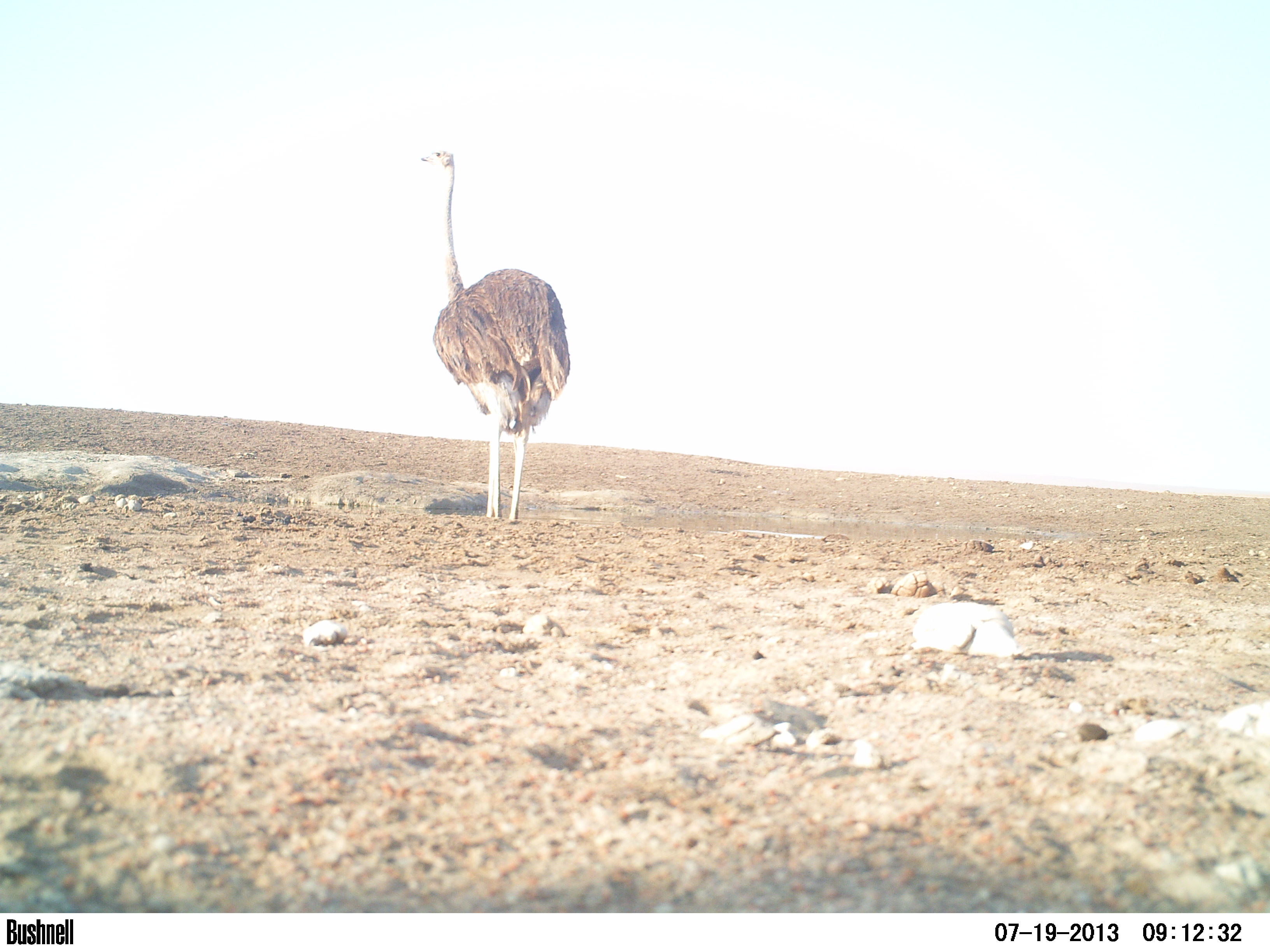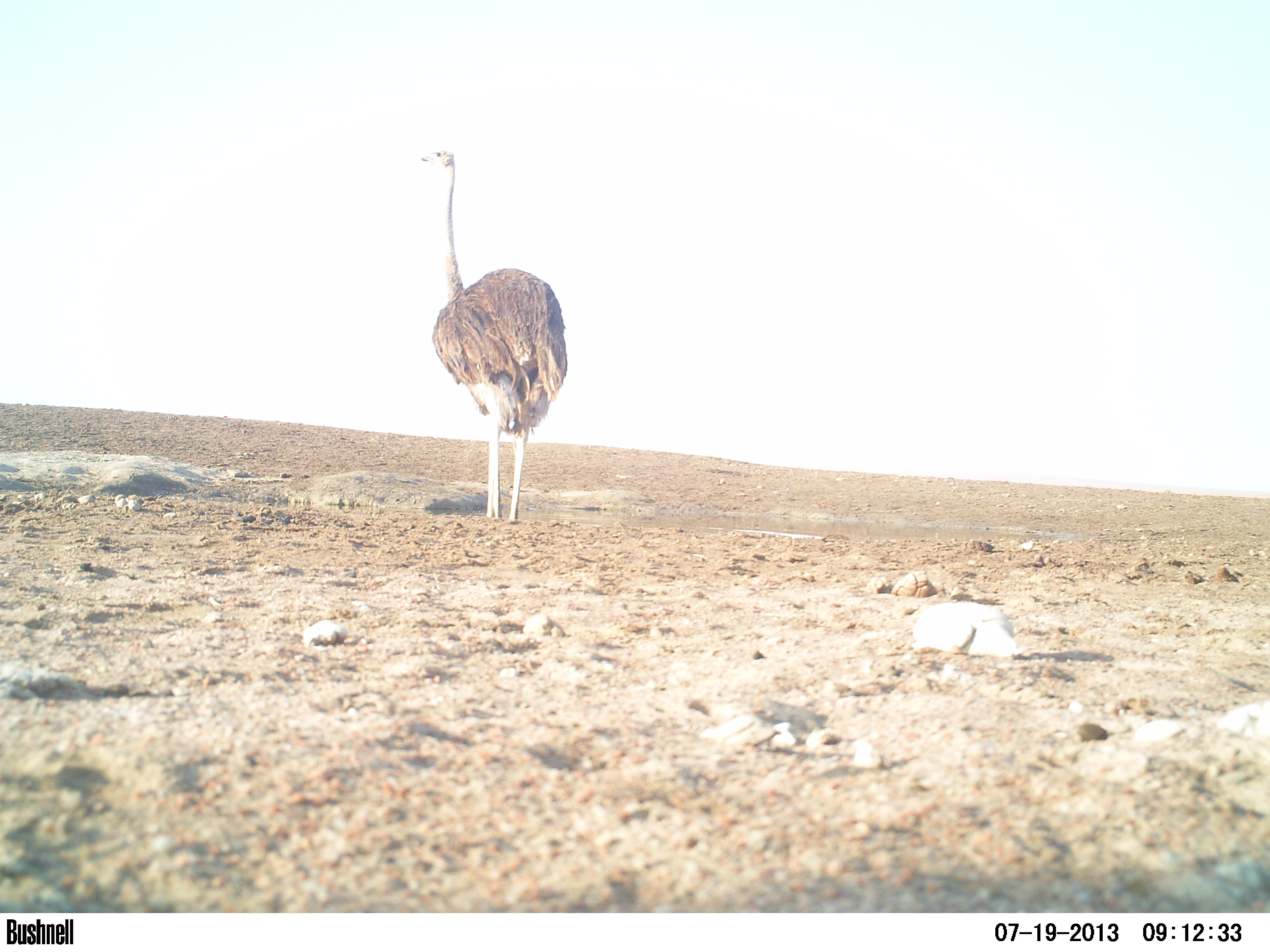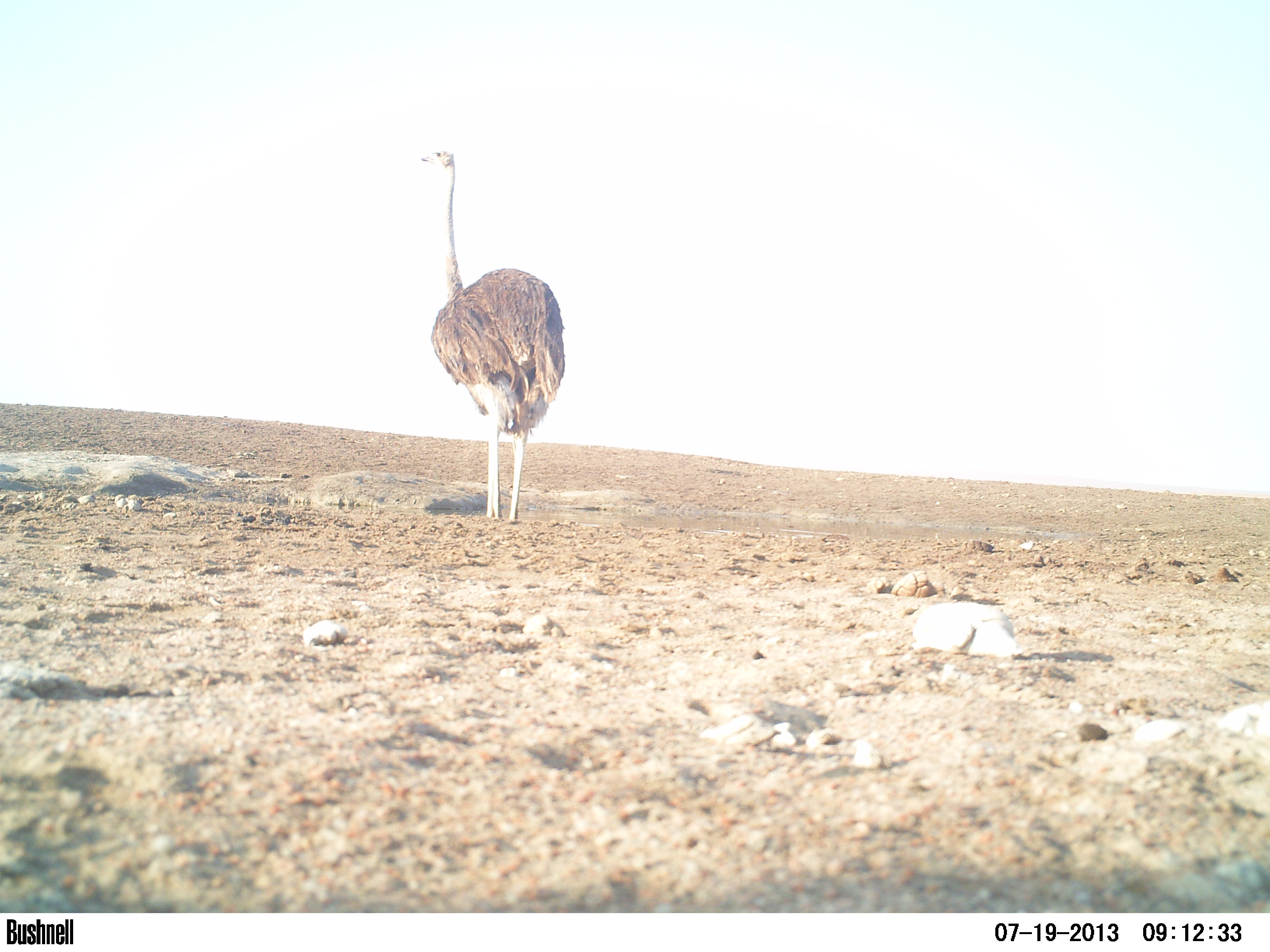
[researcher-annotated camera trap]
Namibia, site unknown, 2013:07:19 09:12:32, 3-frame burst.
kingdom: Animalia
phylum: Chordata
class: Aves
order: Struthioniformes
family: Struthionidae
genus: Struthio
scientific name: Struthio camelus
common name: common ostrich